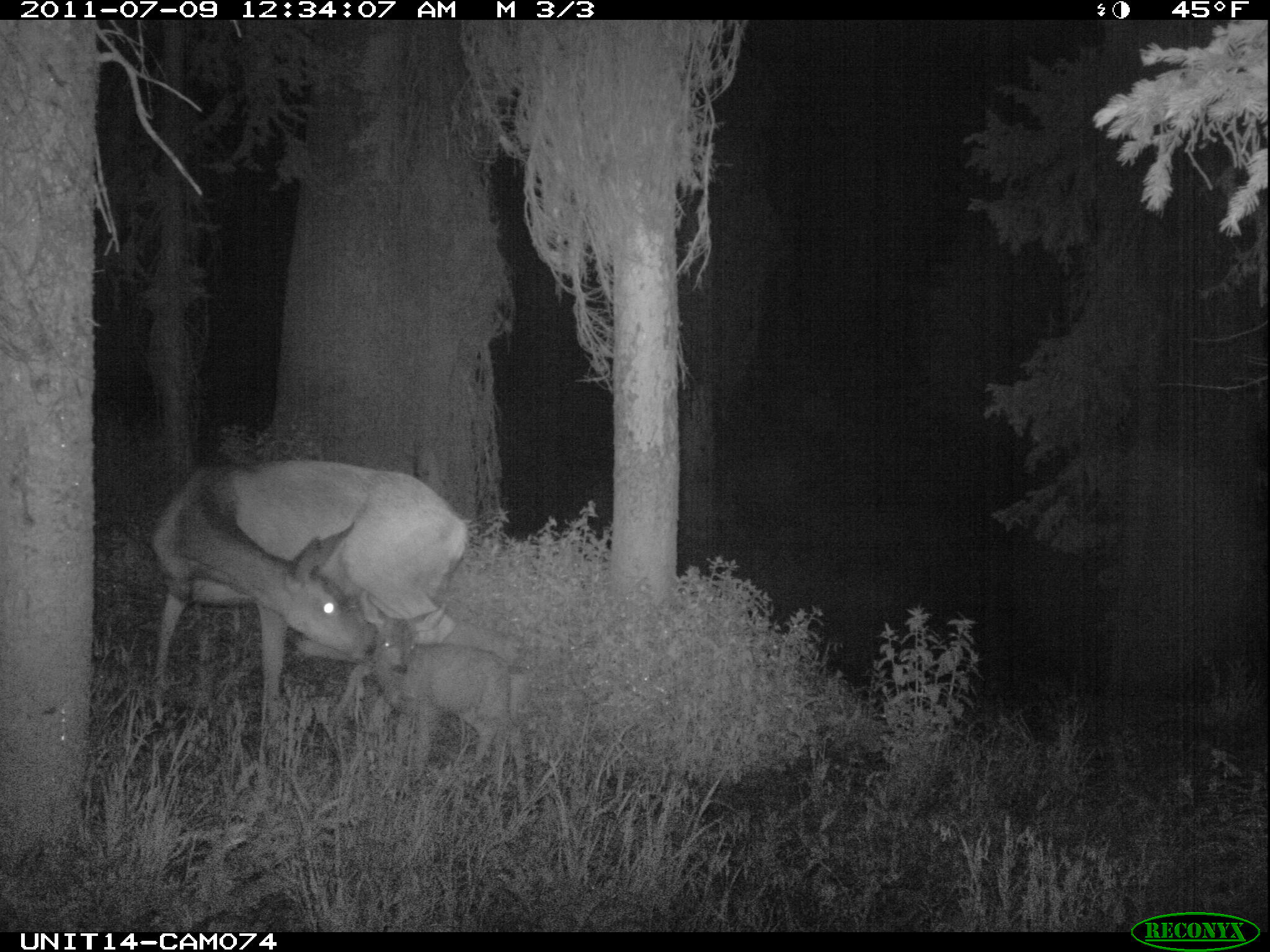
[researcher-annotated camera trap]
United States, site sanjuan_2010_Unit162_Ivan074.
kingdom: Animalia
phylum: Chordata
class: Mammalia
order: Artiodactyla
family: Cervidae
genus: Odocoileus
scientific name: Odocoileus hemionus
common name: mule deer